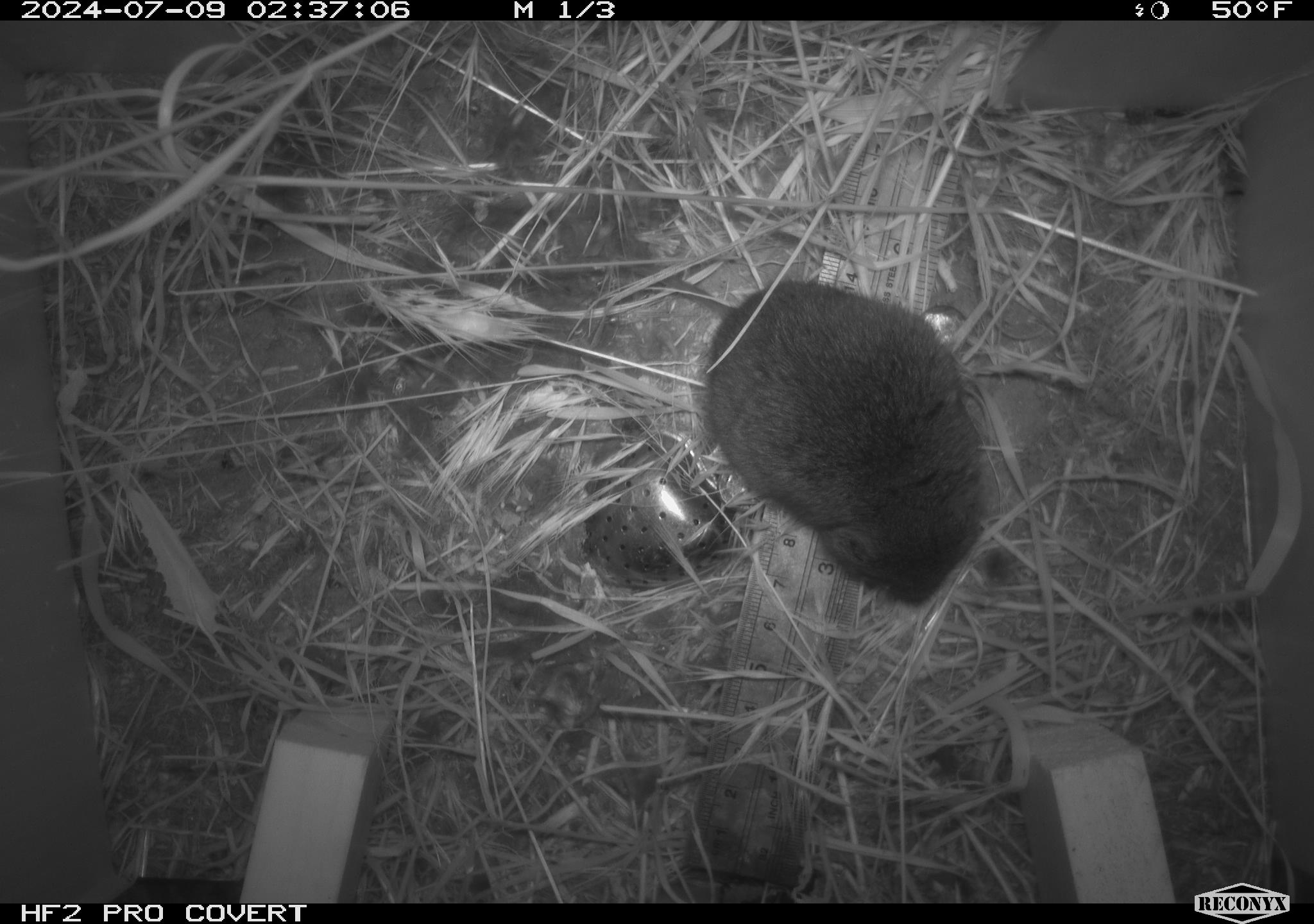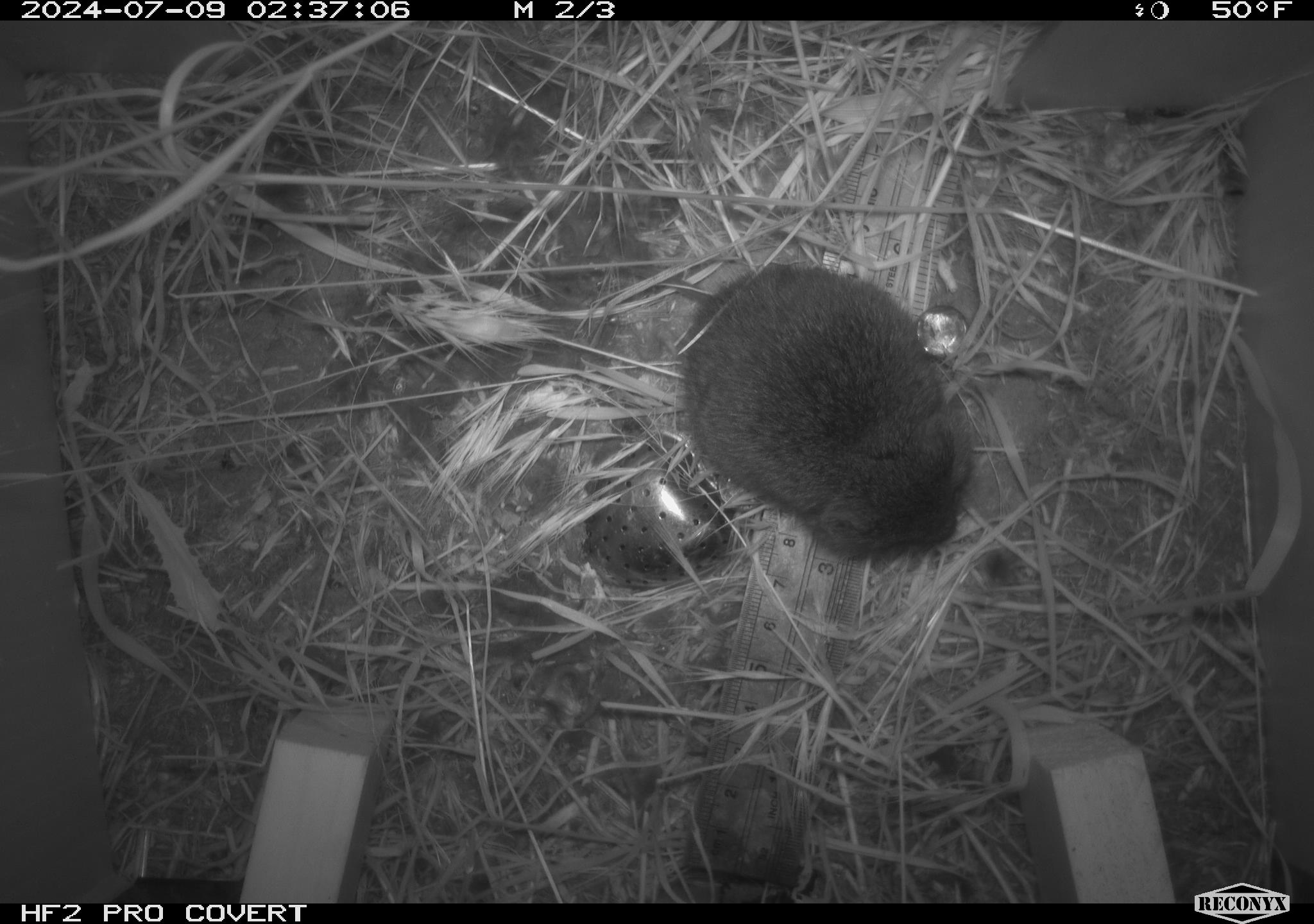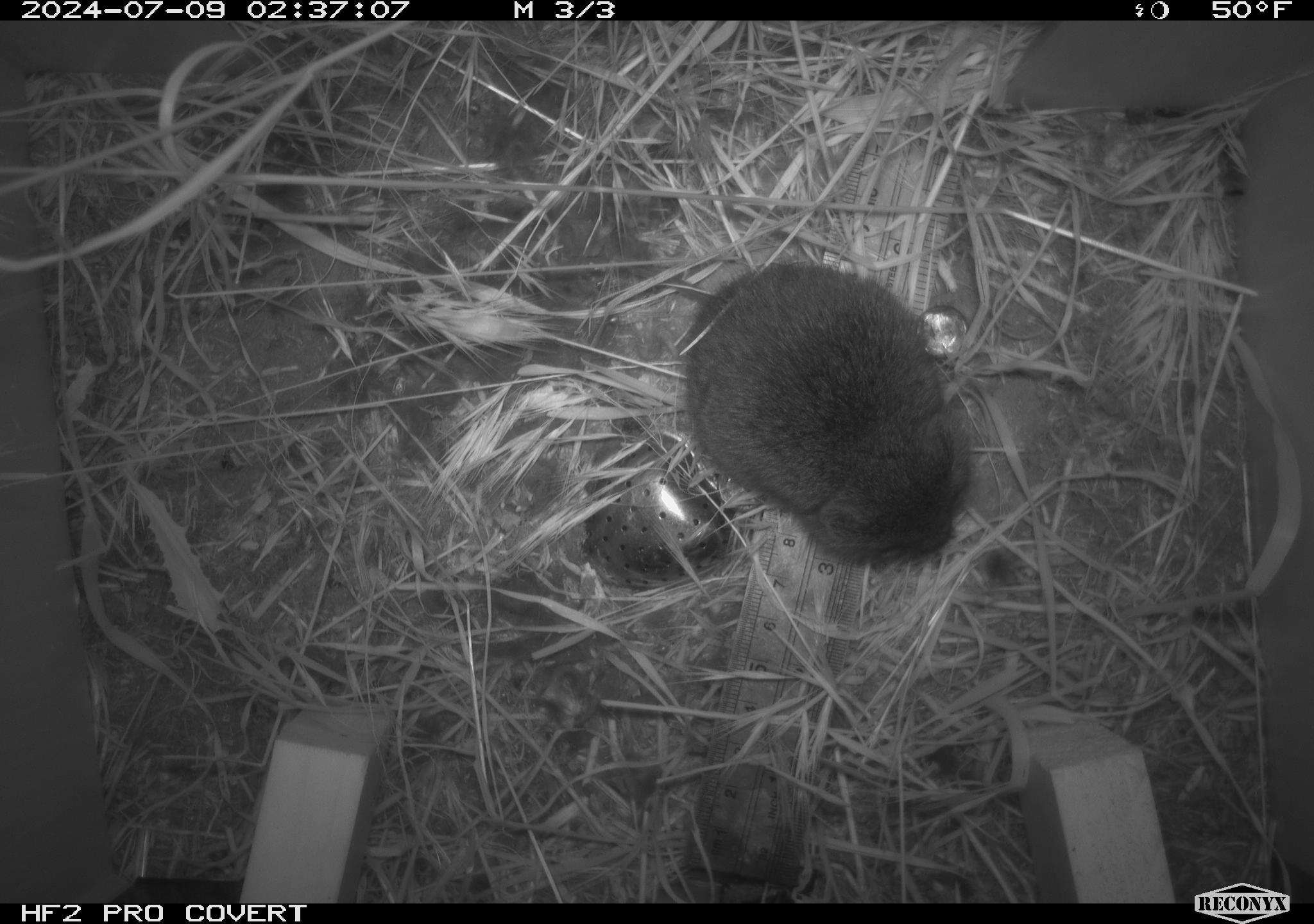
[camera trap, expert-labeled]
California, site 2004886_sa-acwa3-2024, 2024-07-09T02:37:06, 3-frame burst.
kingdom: Animalia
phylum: Chordata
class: Mammalia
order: Rodentia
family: Cricetidae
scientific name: Arvicolinae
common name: voles, lemmings, and muskrats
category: arvicolinae subfamily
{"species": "arvicolinae subfamily (voles, lemmings, and muskrats) (Arvicolinae)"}